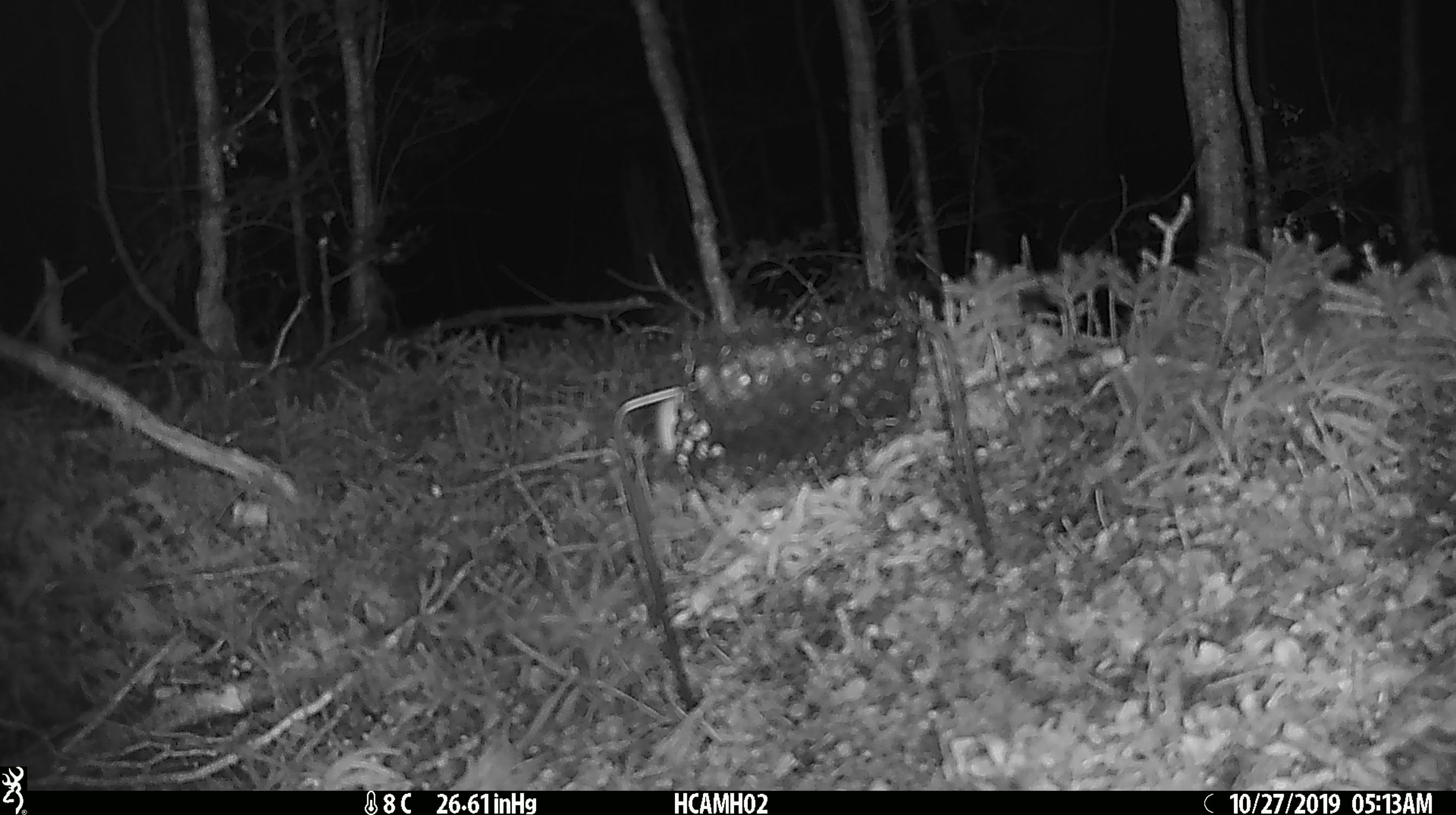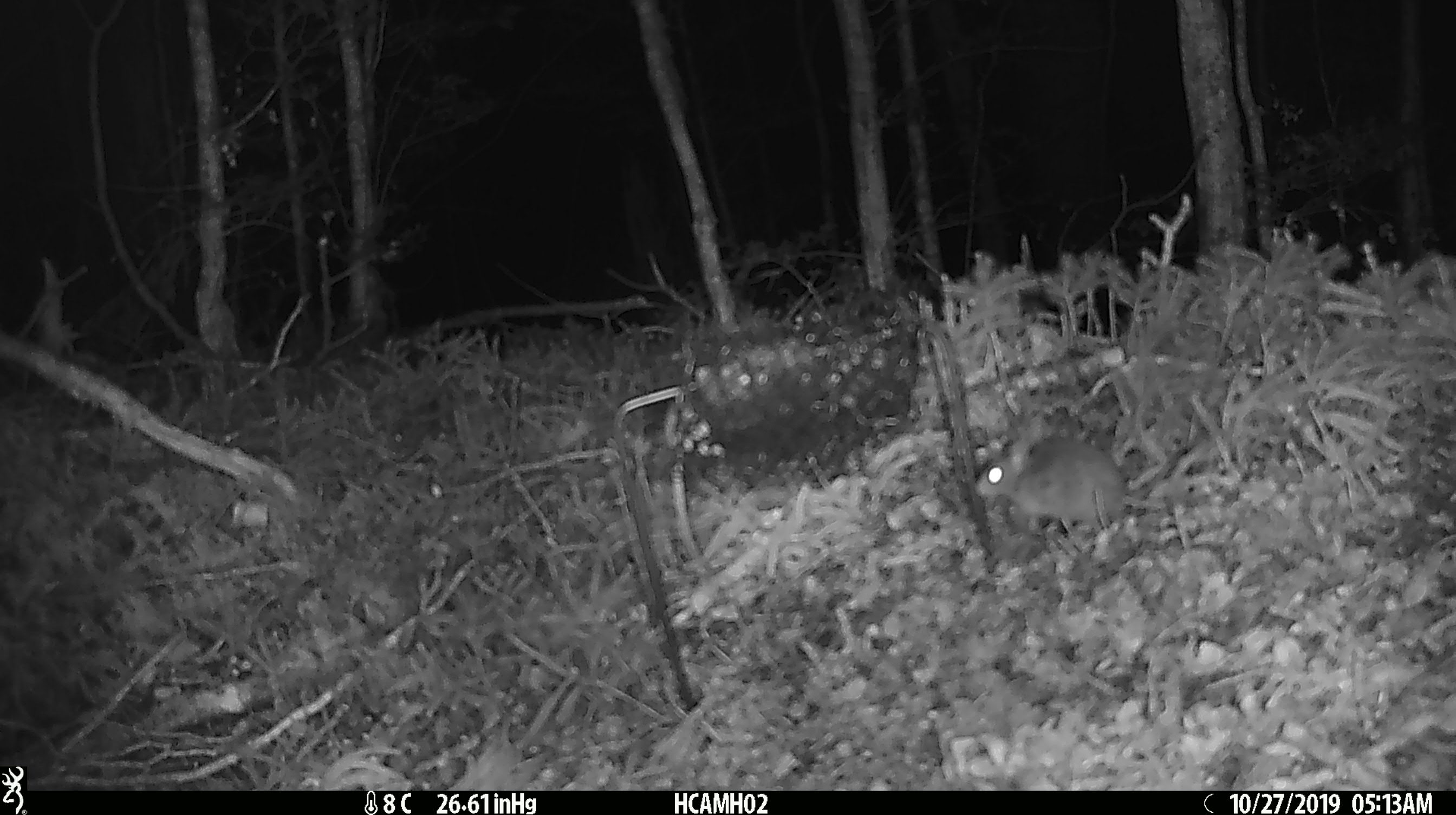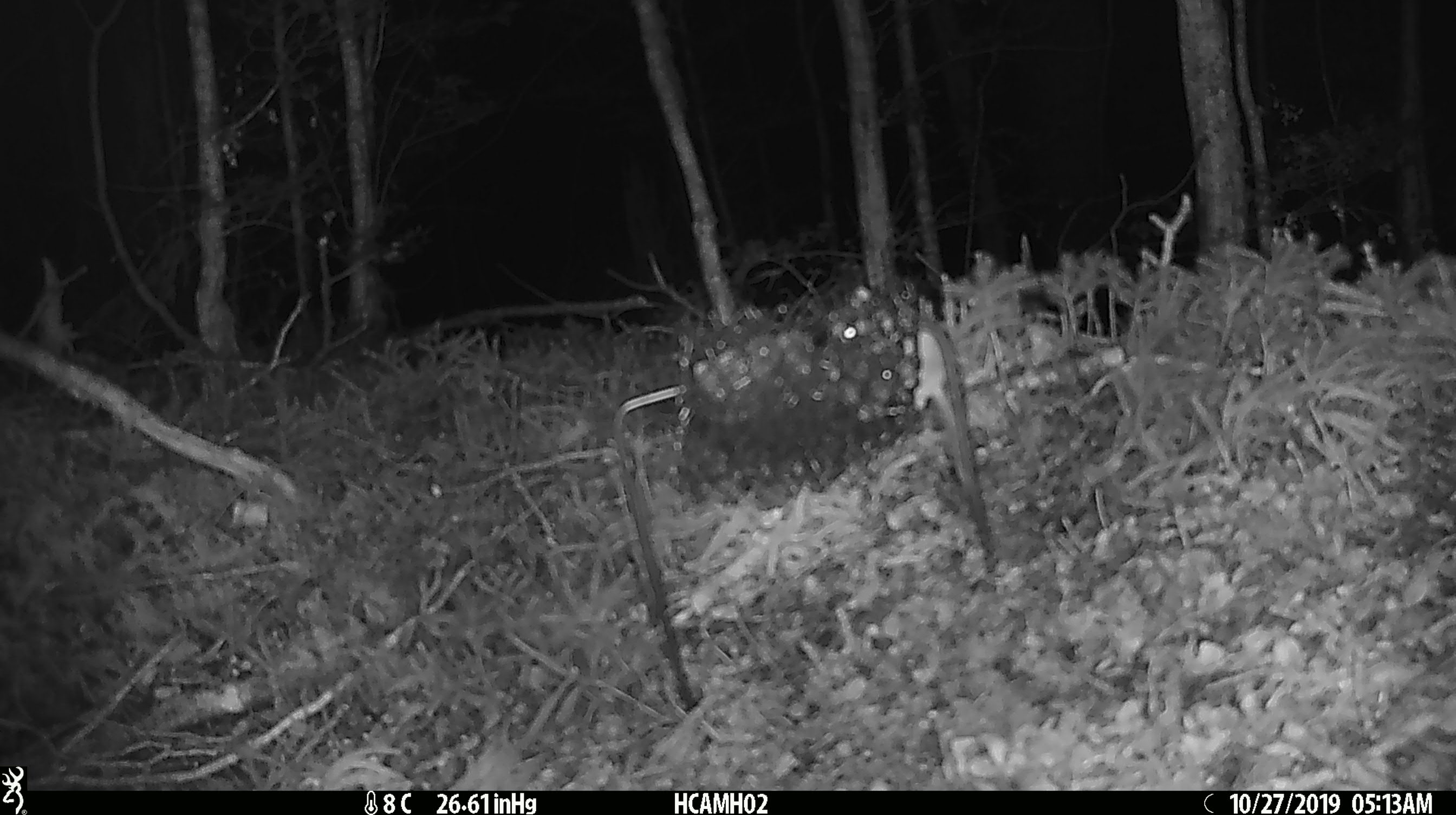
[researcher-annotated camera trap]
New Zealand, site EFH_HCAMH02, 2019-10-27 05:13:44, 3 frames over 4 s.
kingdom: Animalia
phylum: Chordata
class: Mammalia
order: Rodentia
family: Muridae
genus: Mus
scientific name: Mus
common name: mouse